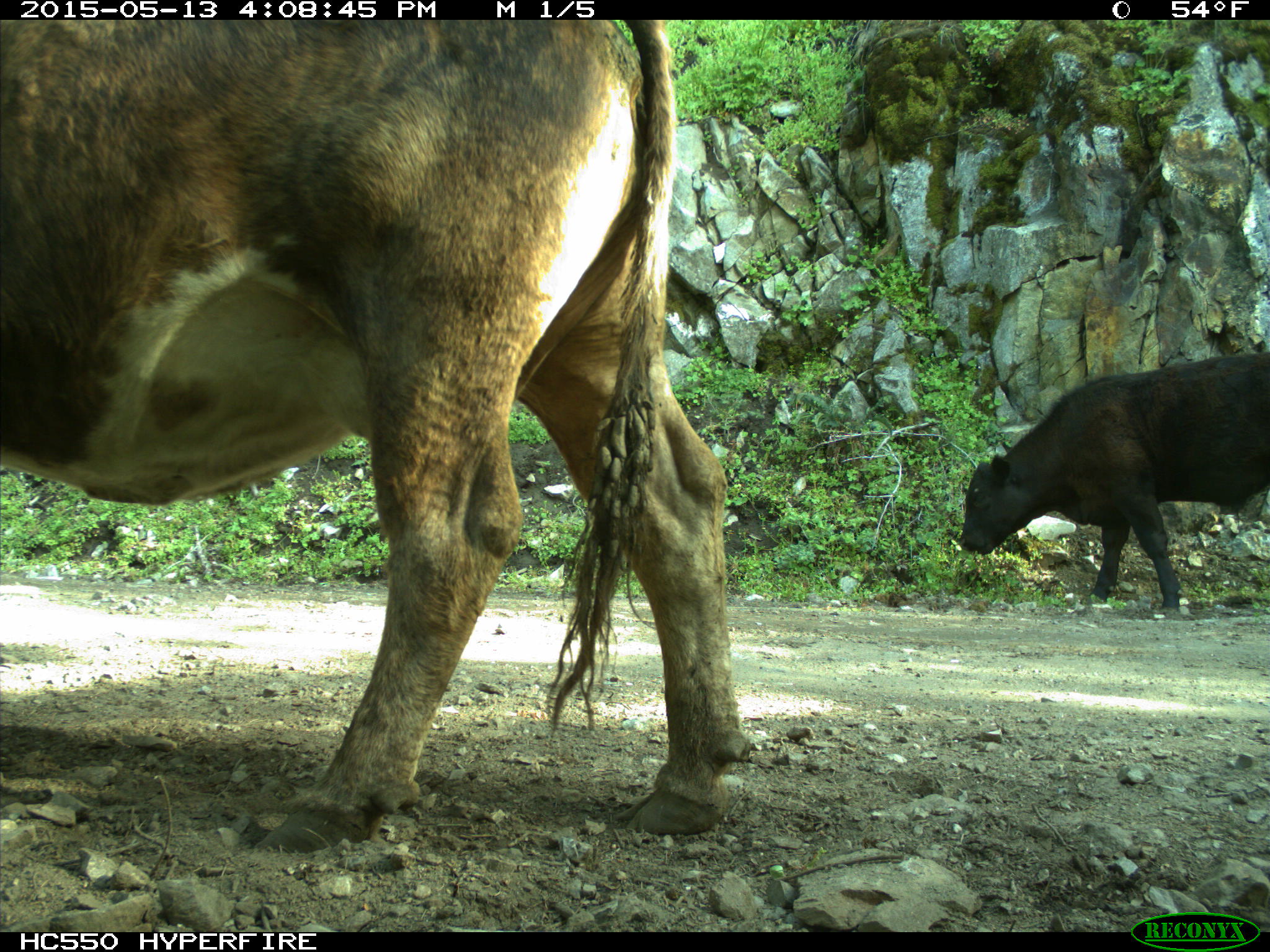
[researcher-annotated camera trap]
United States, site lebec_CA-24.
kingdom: Animalia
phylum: Chordata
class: Mammalia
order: Artiodactyla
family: Bovidae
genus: Bos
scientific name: Bos taurus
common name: domestic cow